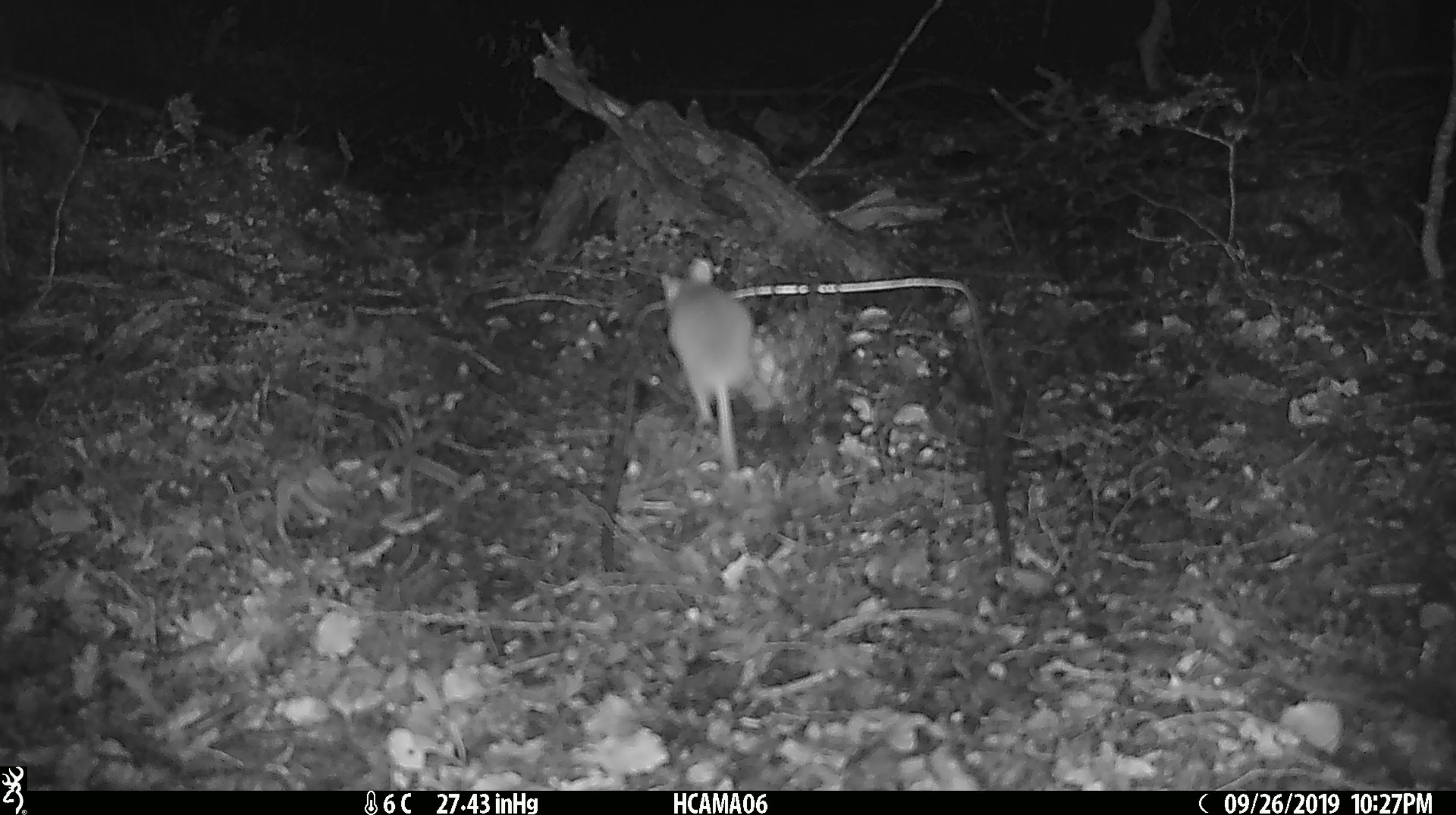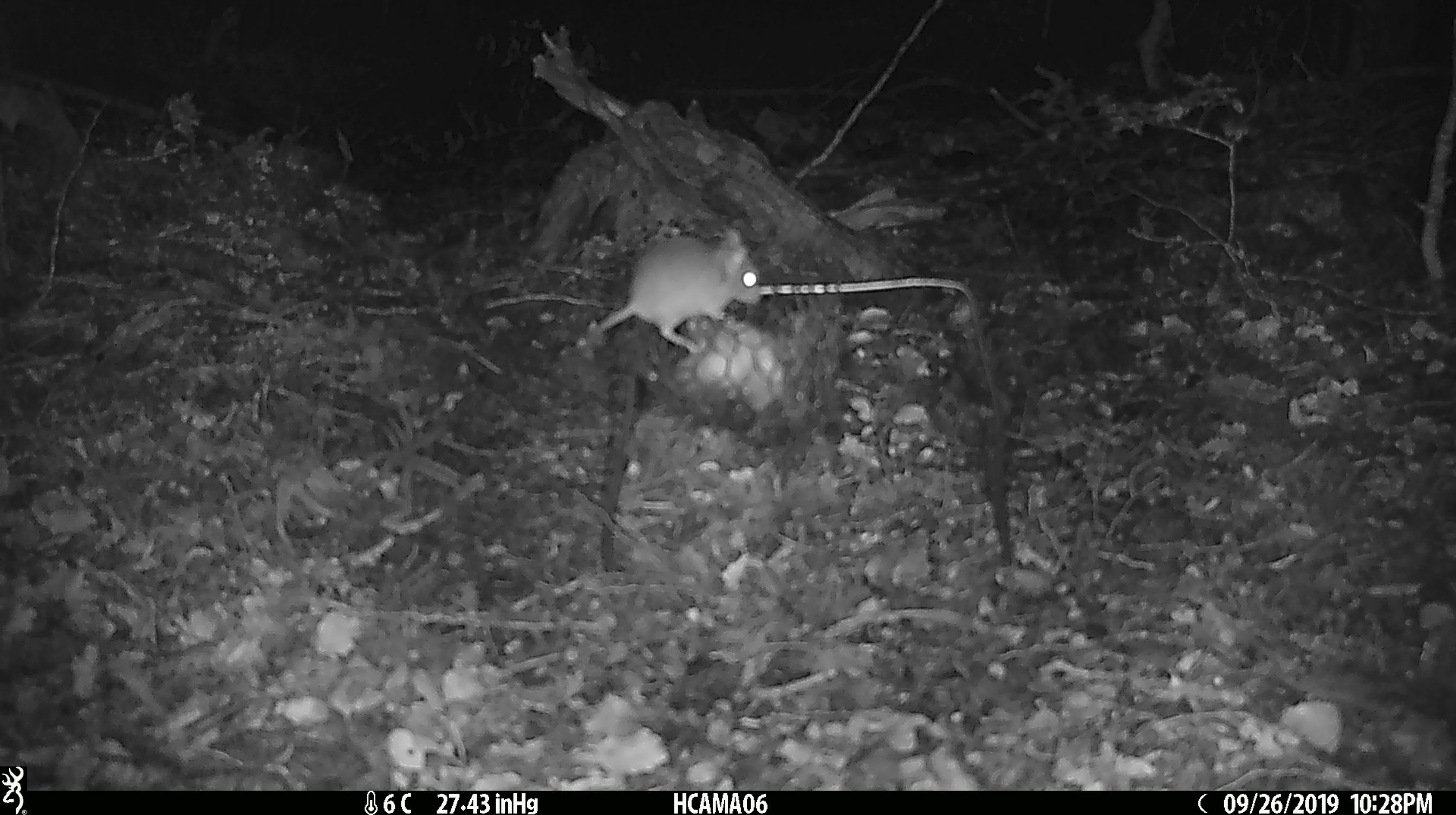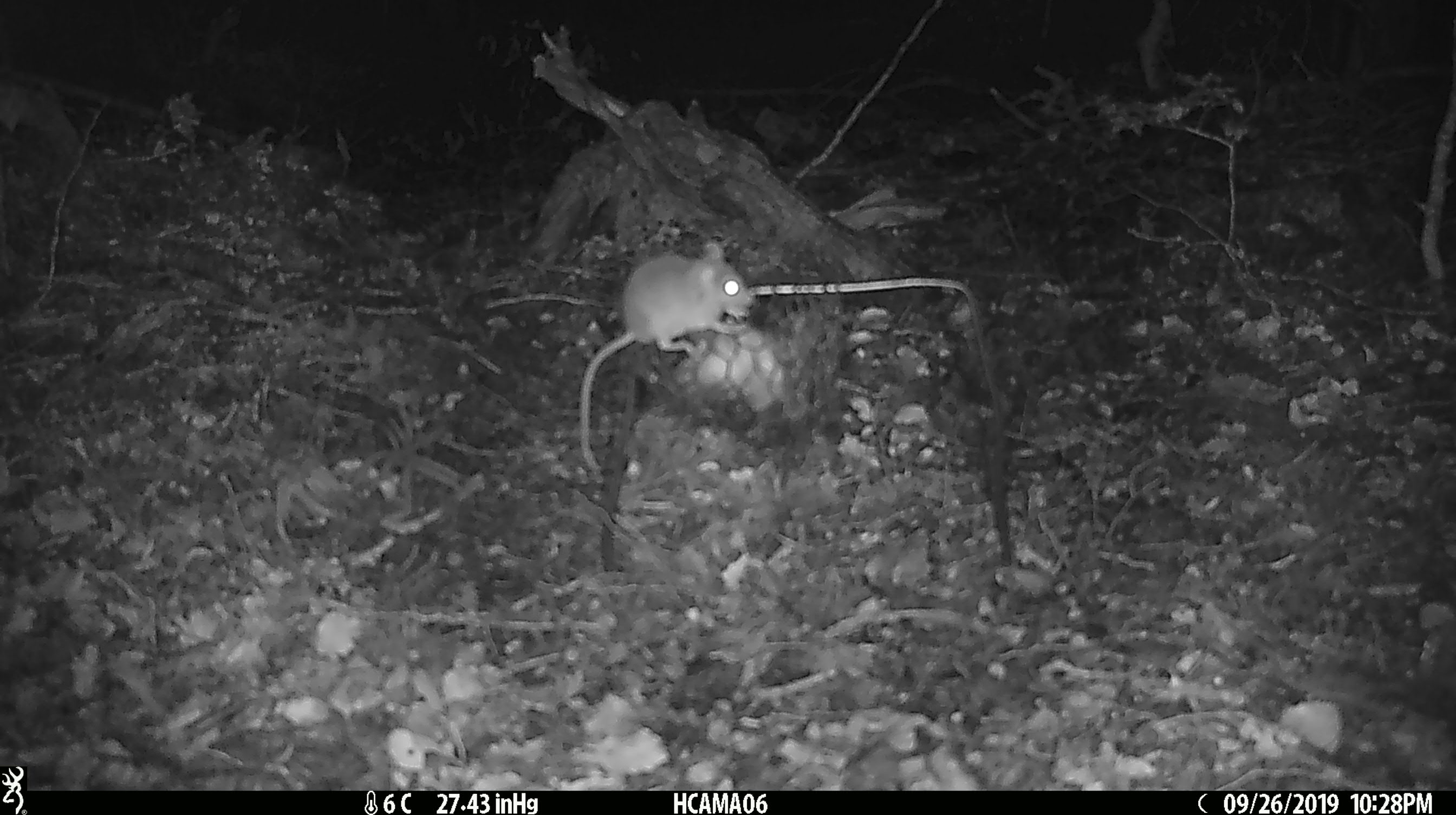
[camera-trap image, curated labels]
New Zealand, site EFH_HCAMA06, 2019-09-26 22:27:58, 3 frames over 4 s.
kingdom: Animalia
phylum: Chordata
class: Mammalia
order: Rodentia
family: Muridae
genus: Mus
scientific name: Mus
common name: mouse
Mouse (Mus).